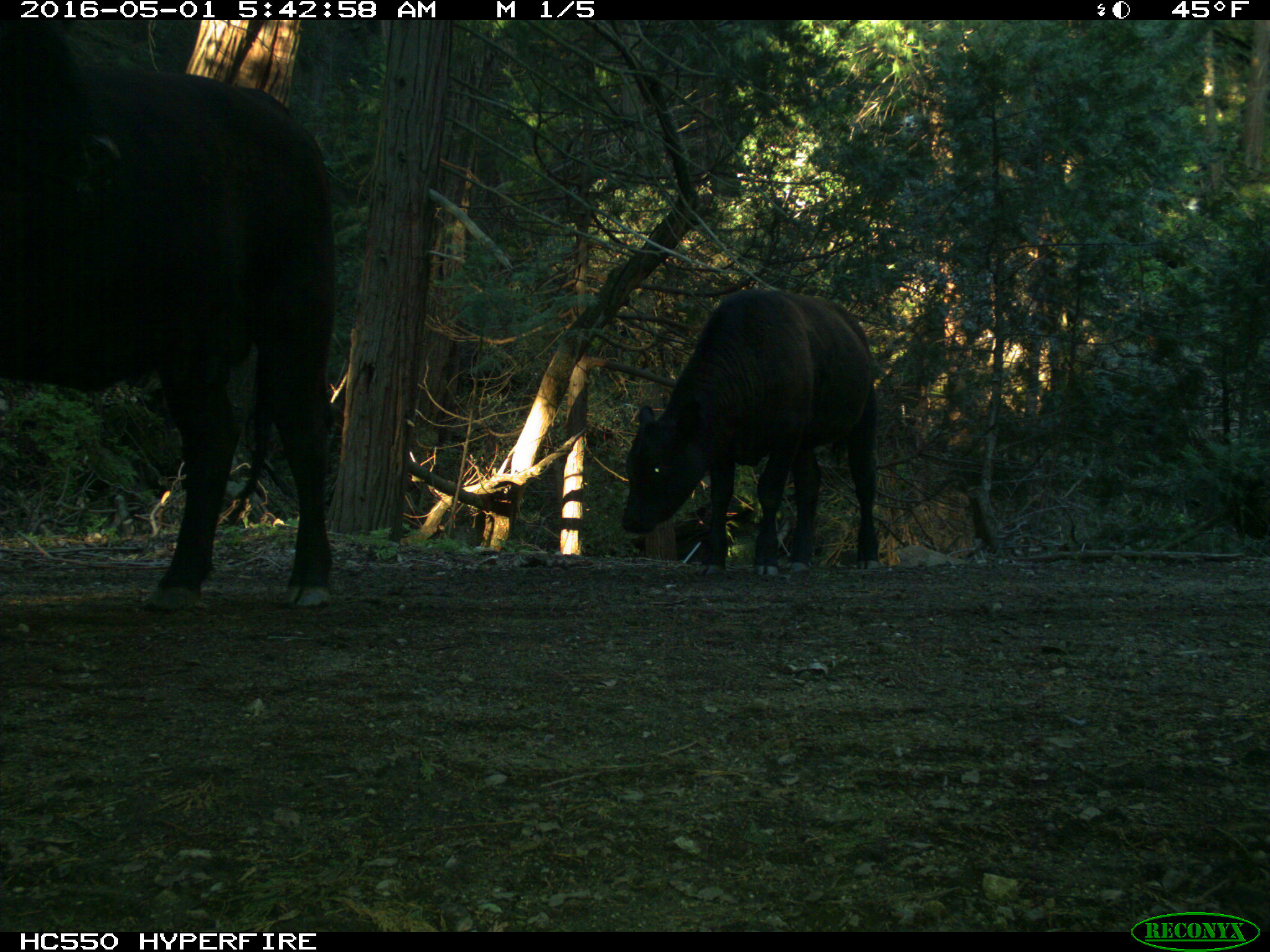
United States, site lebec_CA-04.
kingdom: Animalia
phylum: Chordata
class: Mammalia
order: Artiodactyla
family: Bovidae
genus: Bos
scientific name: Bos taurus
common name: domestic cow